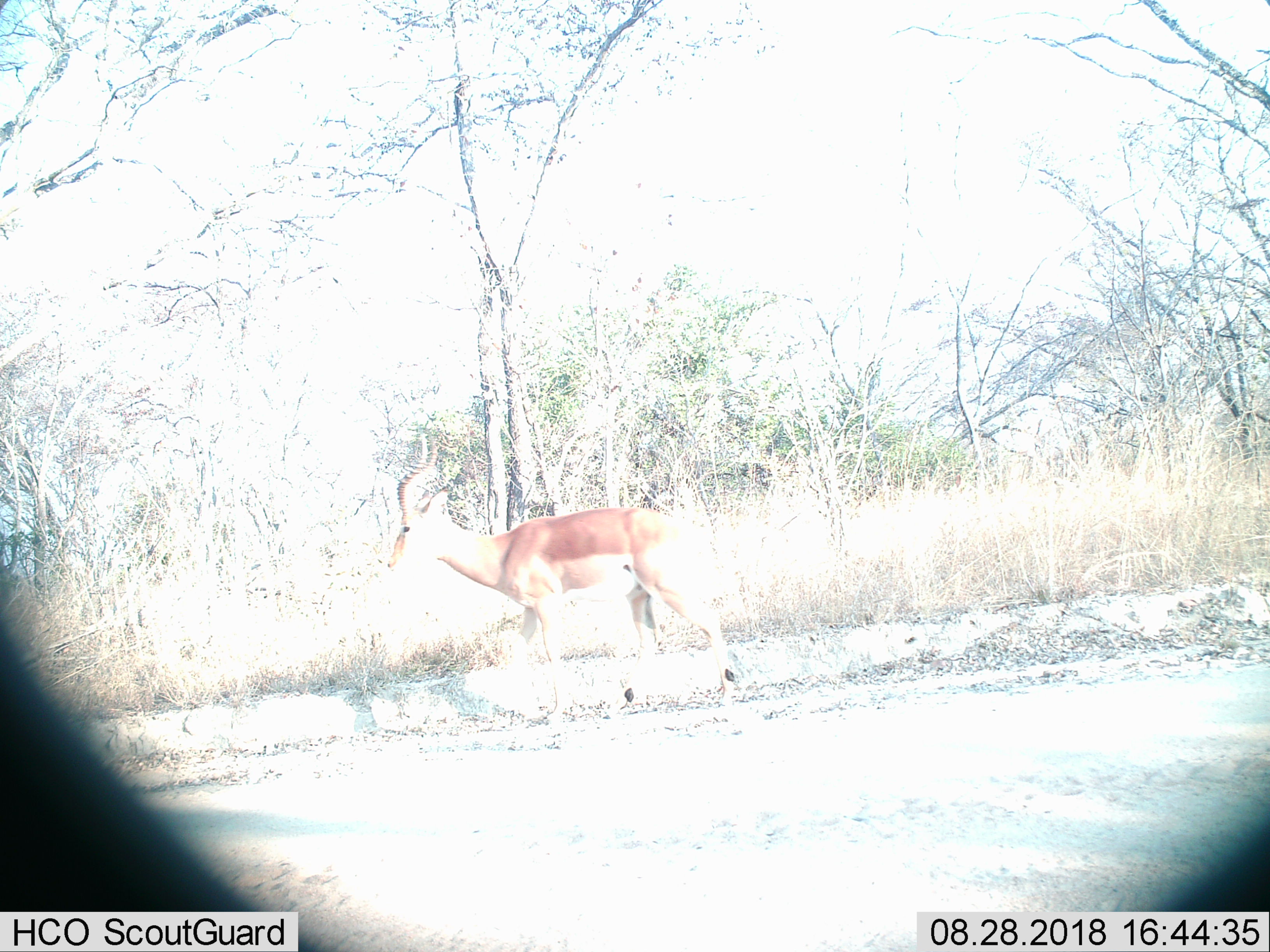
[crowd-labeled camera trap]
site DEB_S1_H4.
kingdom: Animalia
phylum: Chordata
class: Mammalia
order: Artiodactyla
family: Bovidae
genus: Aepyceros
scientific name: Aepyceros melampus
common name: impala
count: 1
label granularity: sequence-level